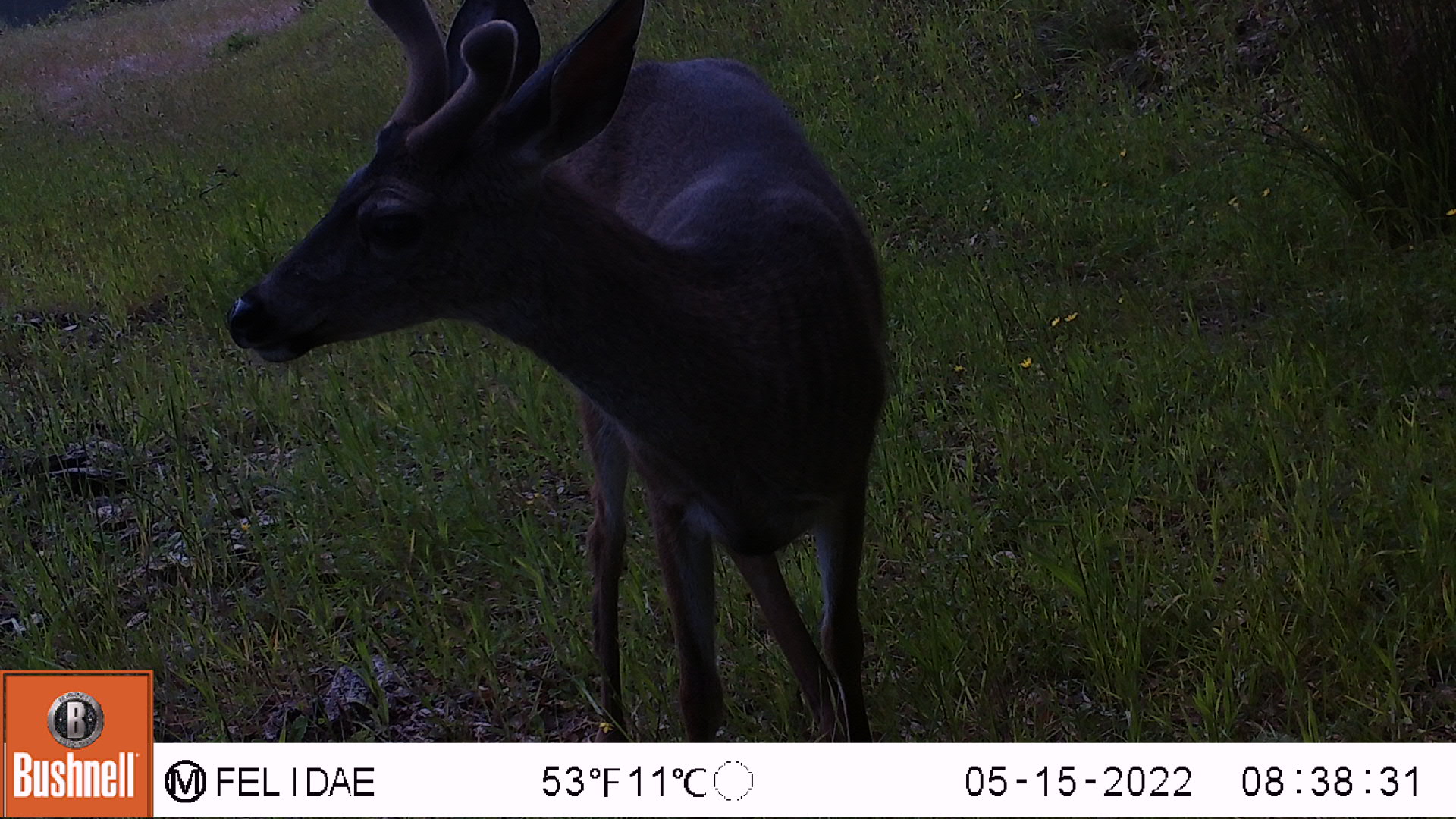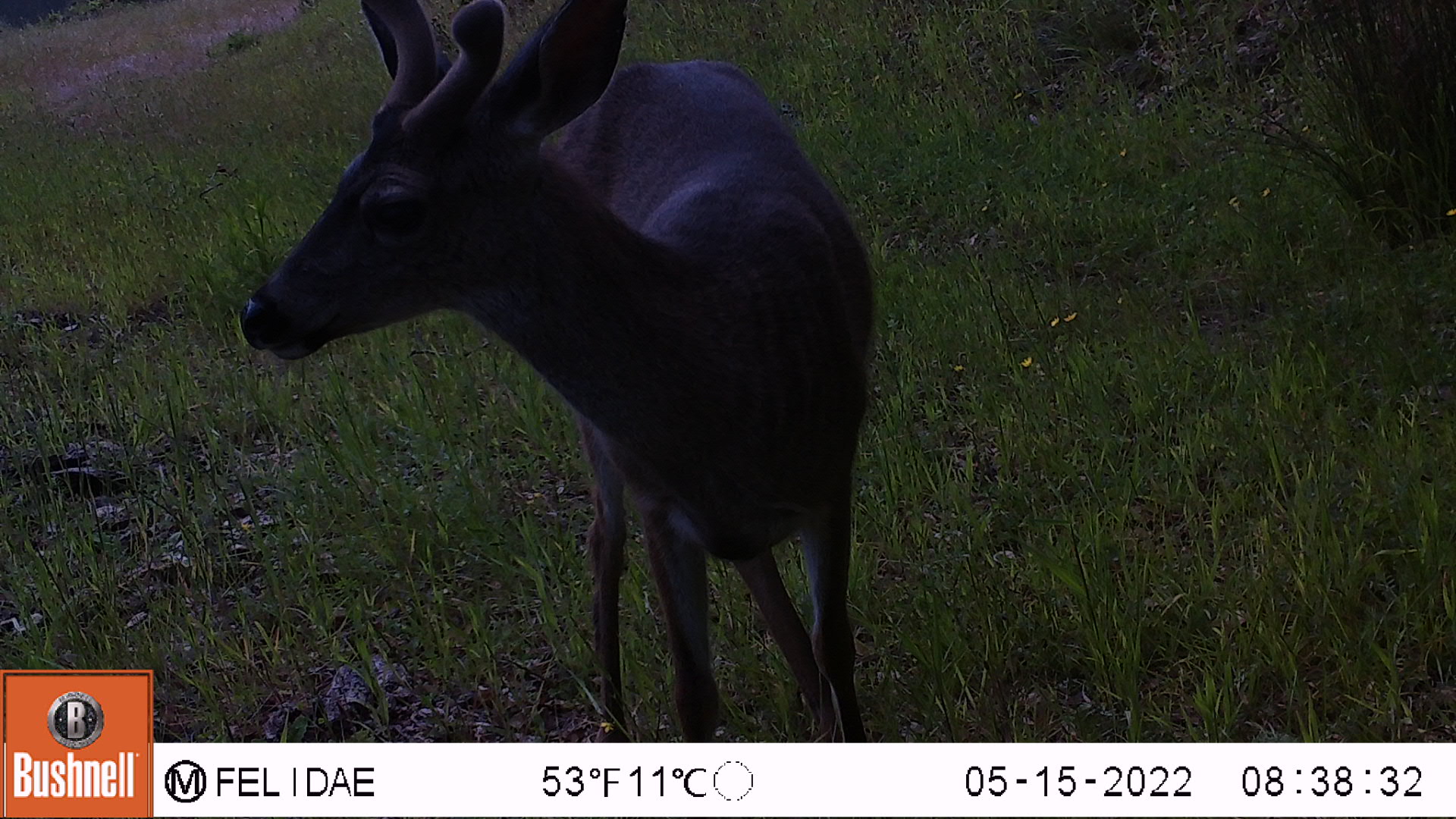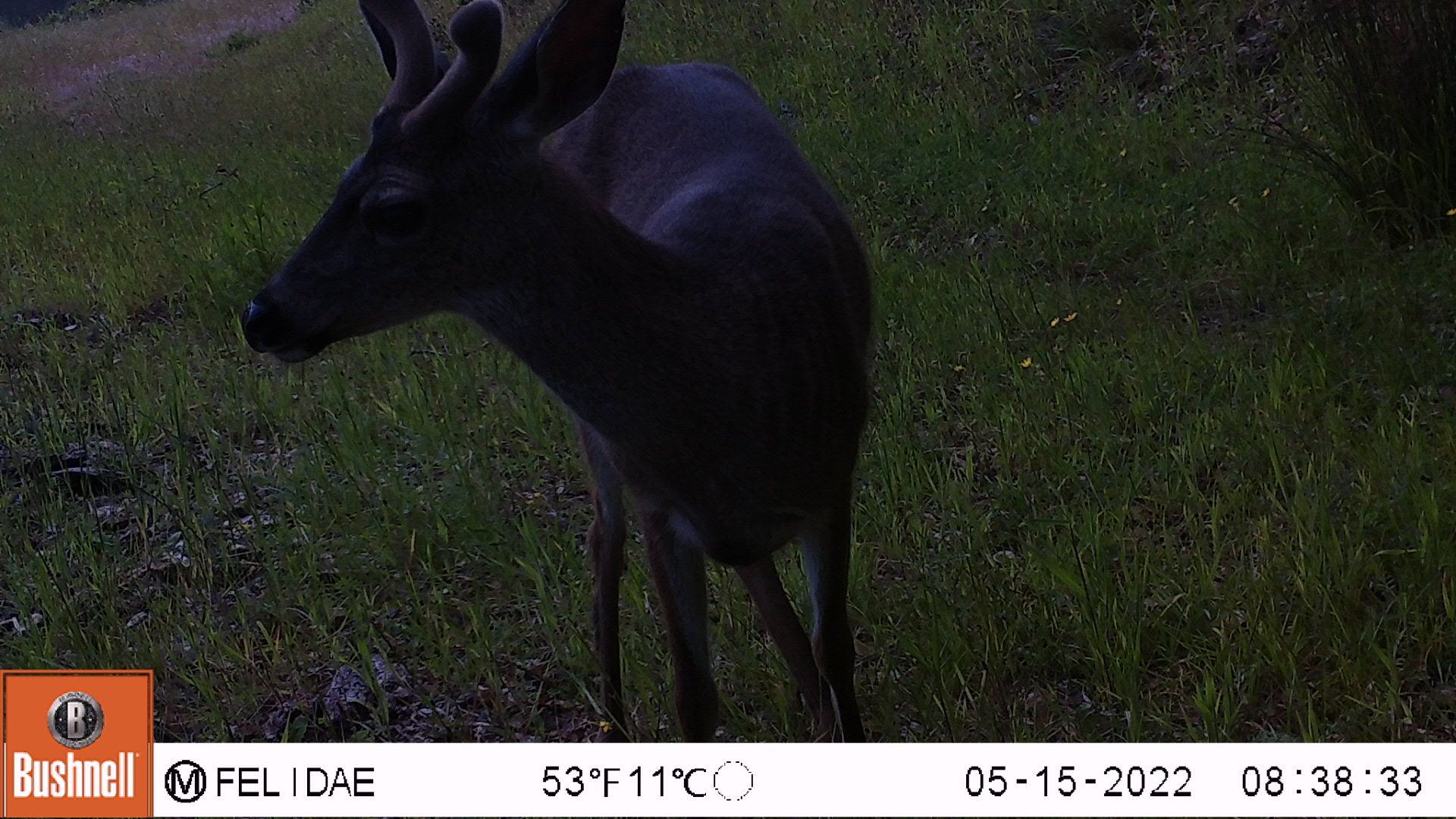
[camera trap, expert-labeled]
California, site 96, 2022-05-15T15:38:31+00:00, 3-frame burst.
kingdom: Animalia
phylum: Chordata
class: Mammalia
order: Artiodactyla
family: Cervidae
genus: Odocoileus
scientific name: Odocoileus hemionus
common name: mule deer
Mule deer (Odocoileus hemionus).